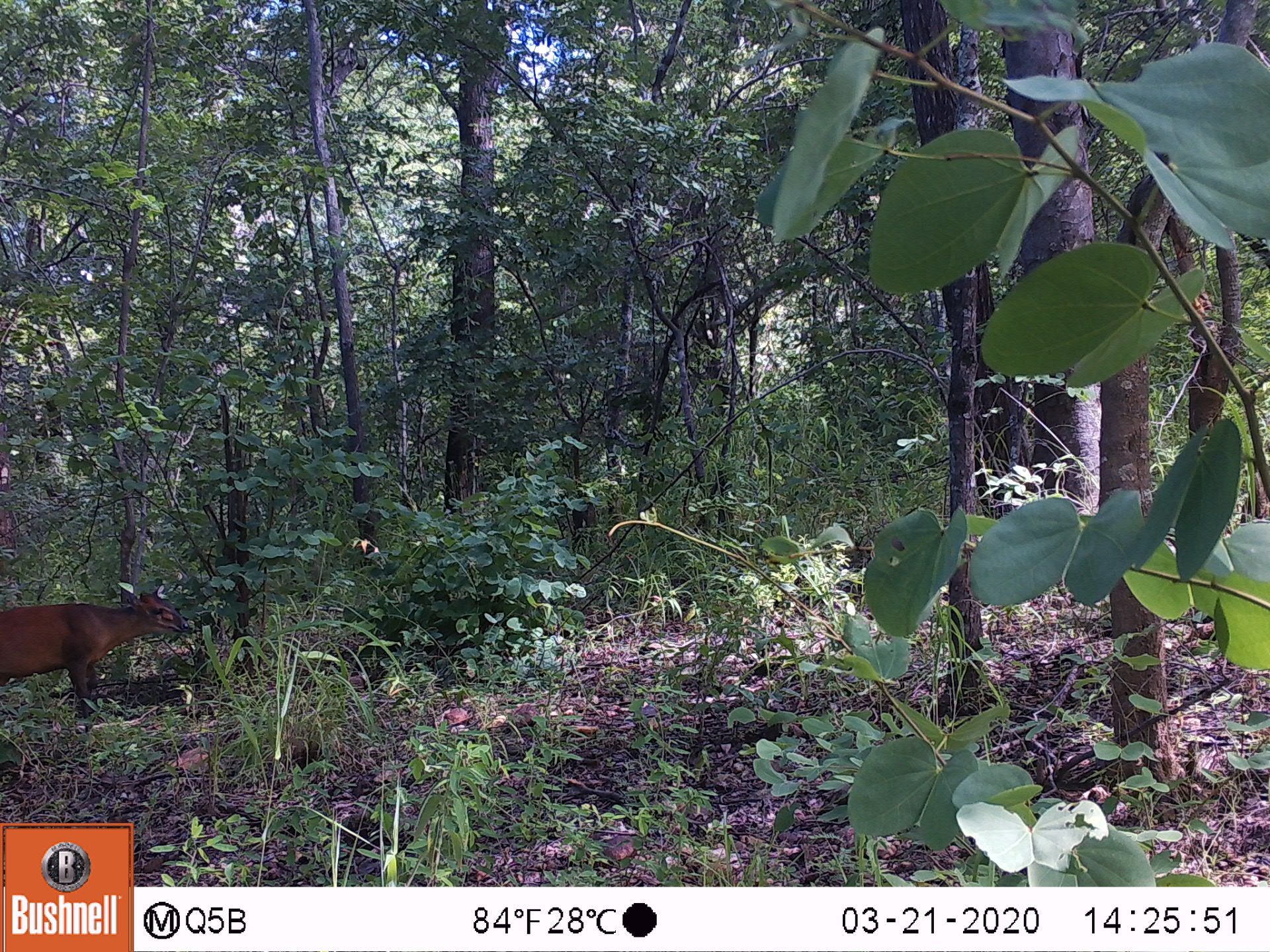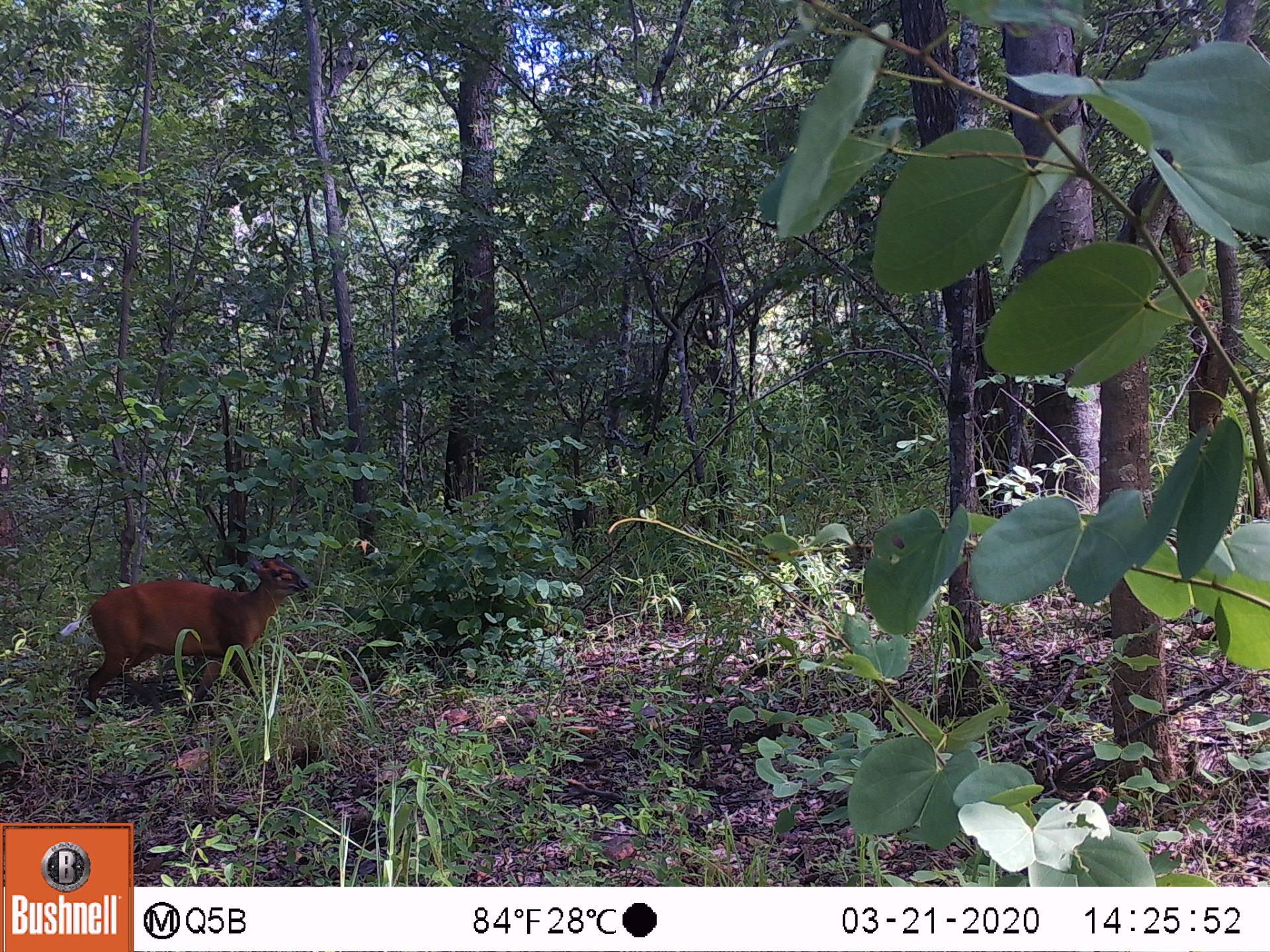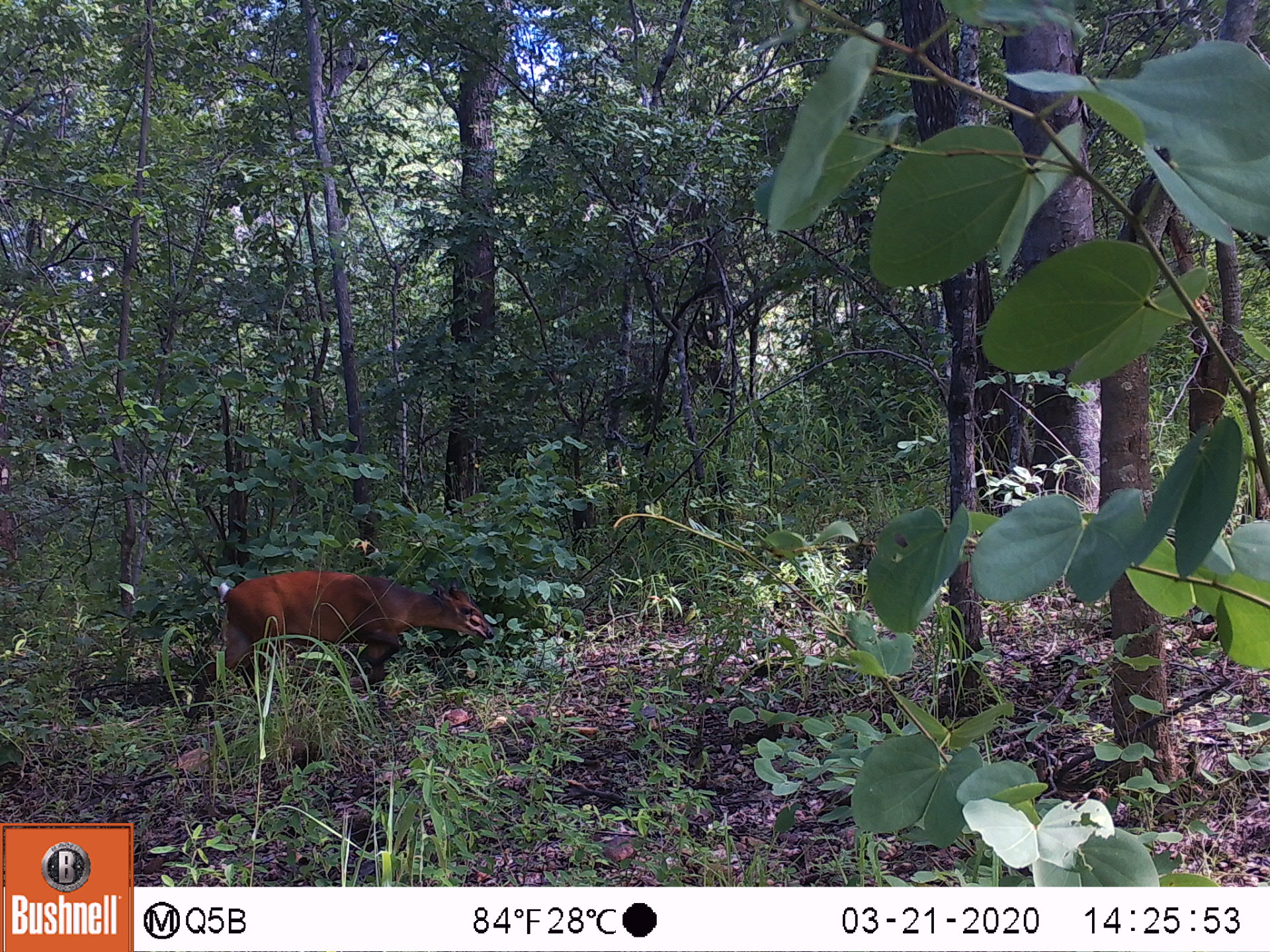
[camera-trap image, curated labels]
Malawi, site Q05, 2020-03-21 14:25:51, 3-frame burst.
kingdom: Animalia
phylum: Chordata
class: Mammalia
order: Artiodactyla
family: Bovidae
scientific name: Antilopinae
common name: small antelope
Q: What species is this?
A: Small antelope (Antilopinae).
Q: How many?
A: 1.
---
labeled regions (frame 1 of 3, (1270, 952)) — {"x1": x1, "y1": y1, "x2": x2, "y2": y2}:
small antelope: {"x1": 0, "y1": 584, "x2": 206, "y2": 731}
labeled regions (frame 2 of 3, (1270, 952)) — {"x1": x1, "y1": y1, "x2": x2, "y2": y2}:
small antelope: {"x1": 67, "y1": 525, "x2": 321, "y2": 738}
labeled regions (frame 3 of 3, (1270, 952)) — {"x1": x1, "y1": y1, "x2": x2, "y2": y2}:
small antelope: {"x1": 183, "y1": 558, "x2": 512, "y2": 726}